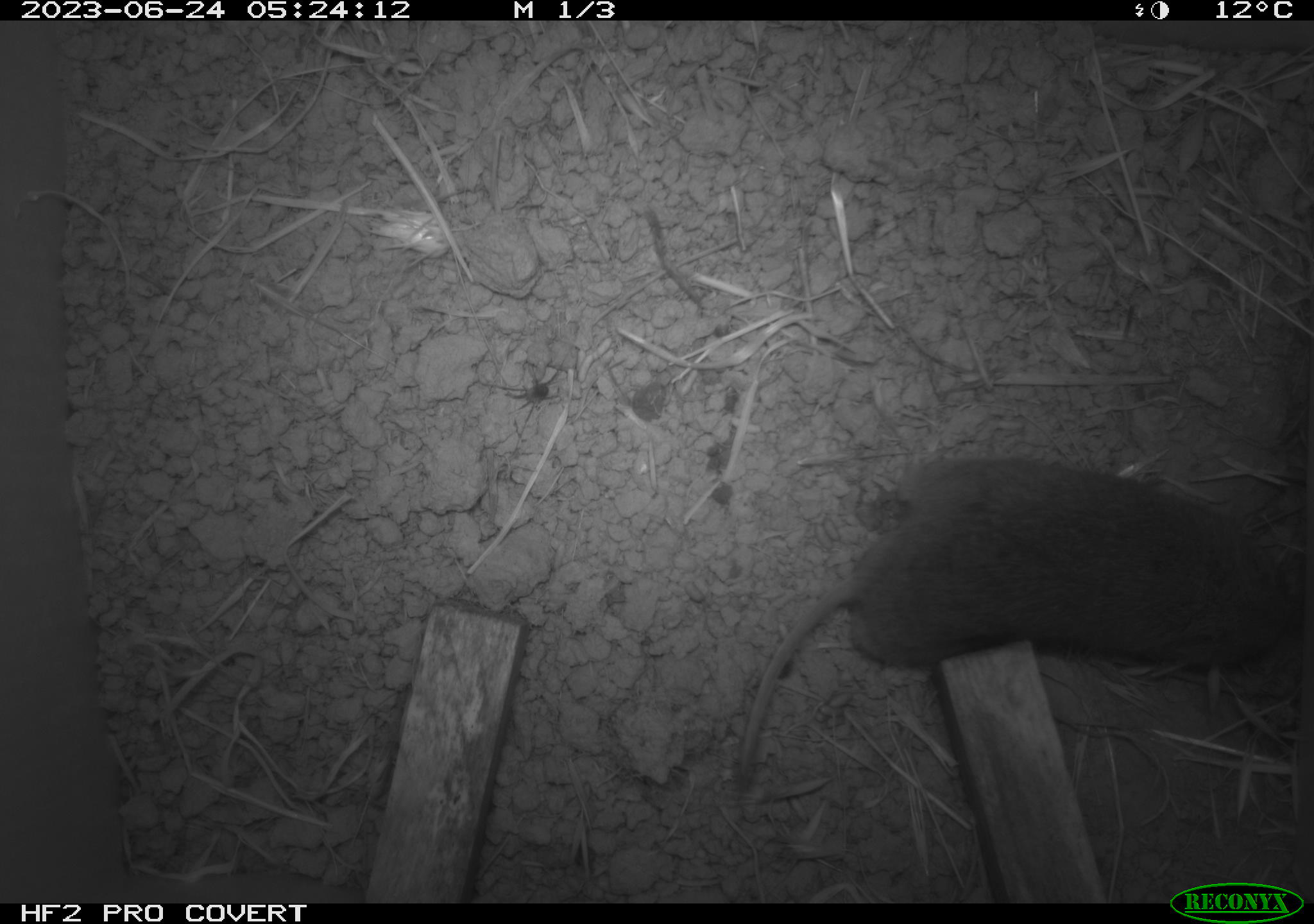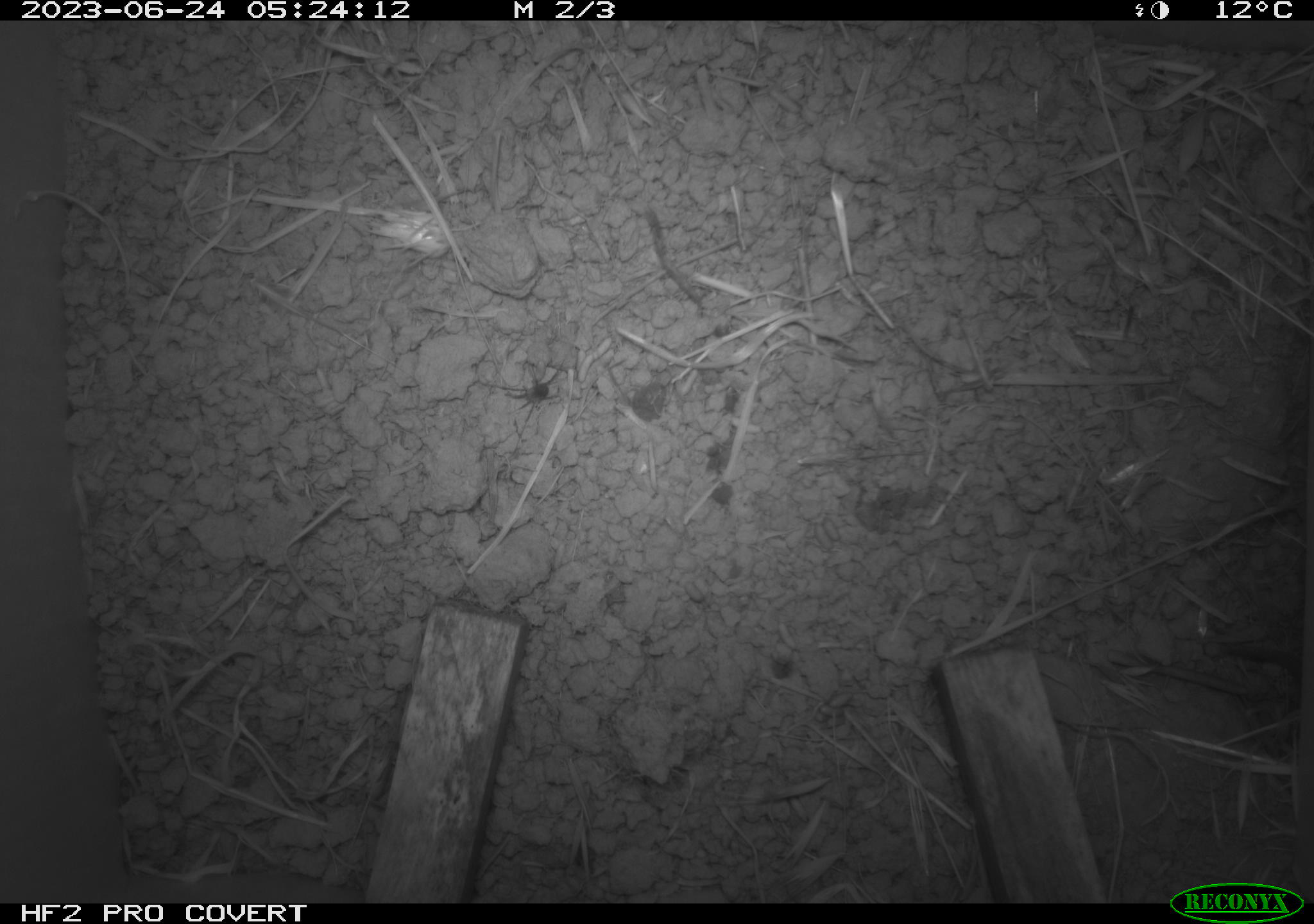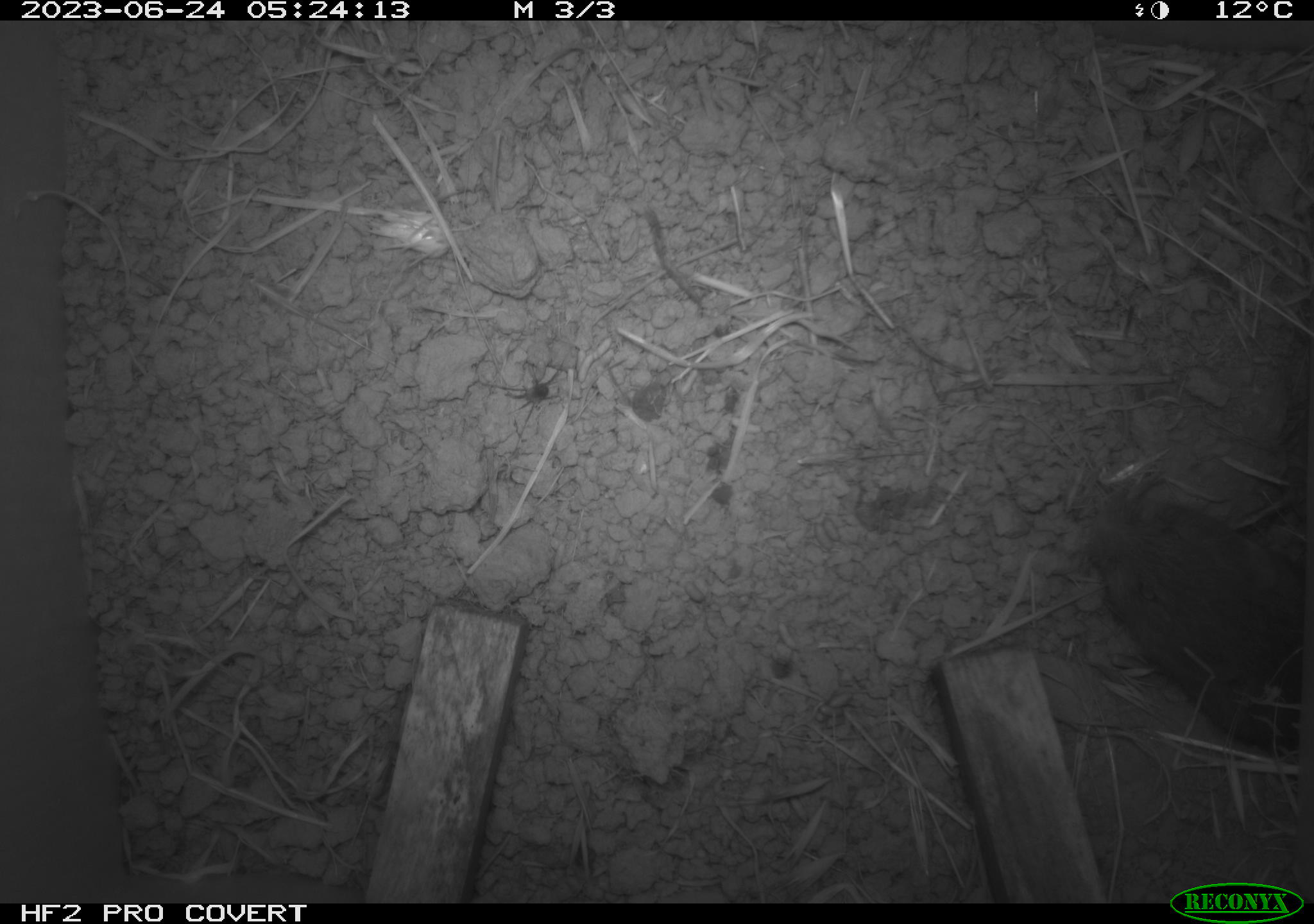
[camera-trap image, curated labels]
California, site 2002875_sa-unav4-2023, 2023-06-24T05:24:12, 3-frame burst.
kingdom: Animalia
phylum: Chordata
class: Mammalia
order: Rodentia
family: Cricetidae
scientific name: Arvicolinae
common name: voles, lemmings, and muskrats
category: arvicolinae subfamily